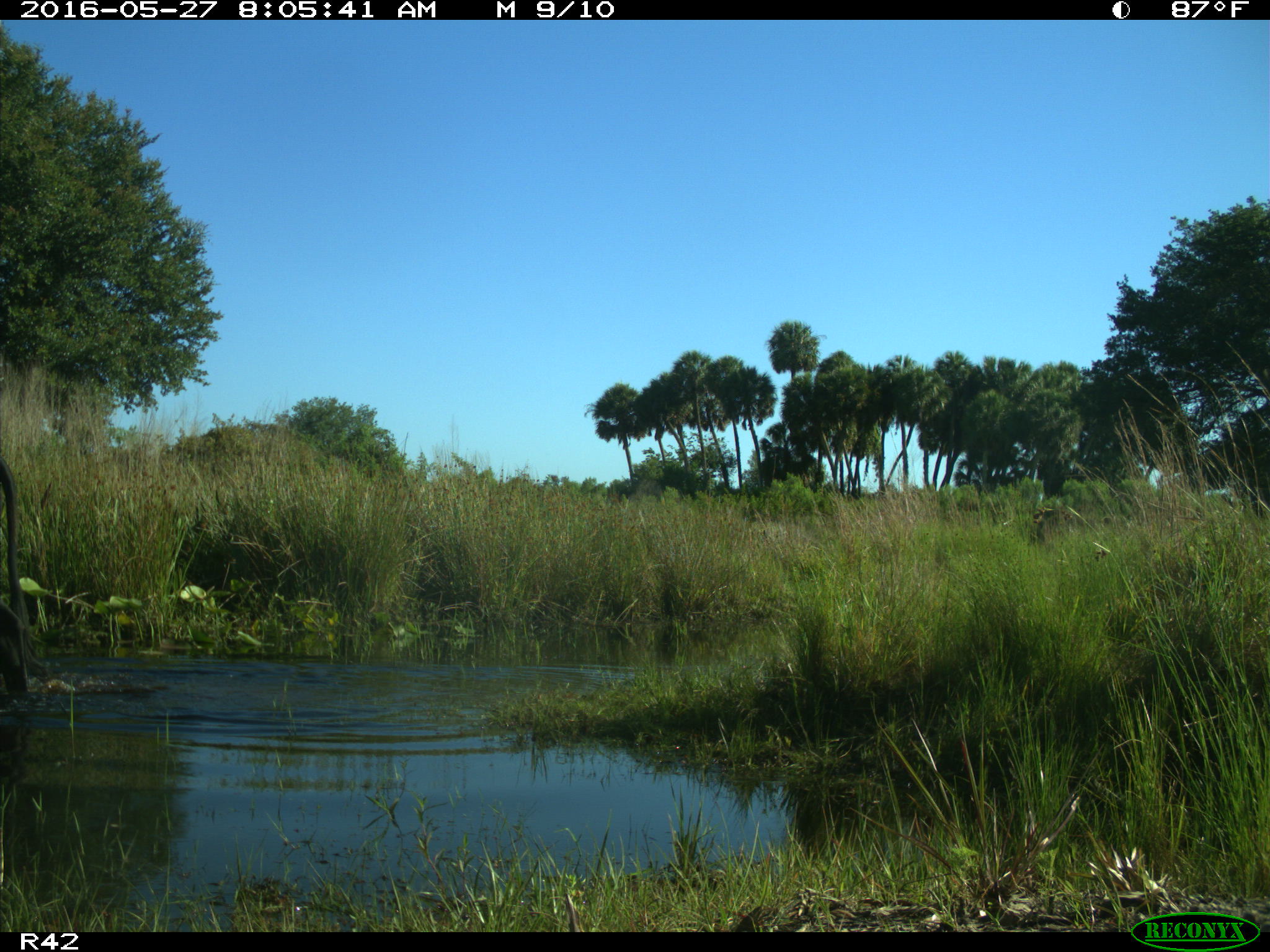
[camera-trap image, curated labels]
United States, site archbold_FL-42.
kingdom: Animalia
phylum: Chordata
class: Mammalia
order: Artiodactyla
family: Bovidae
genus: Bos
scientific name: Bos taurus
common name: domestic cow